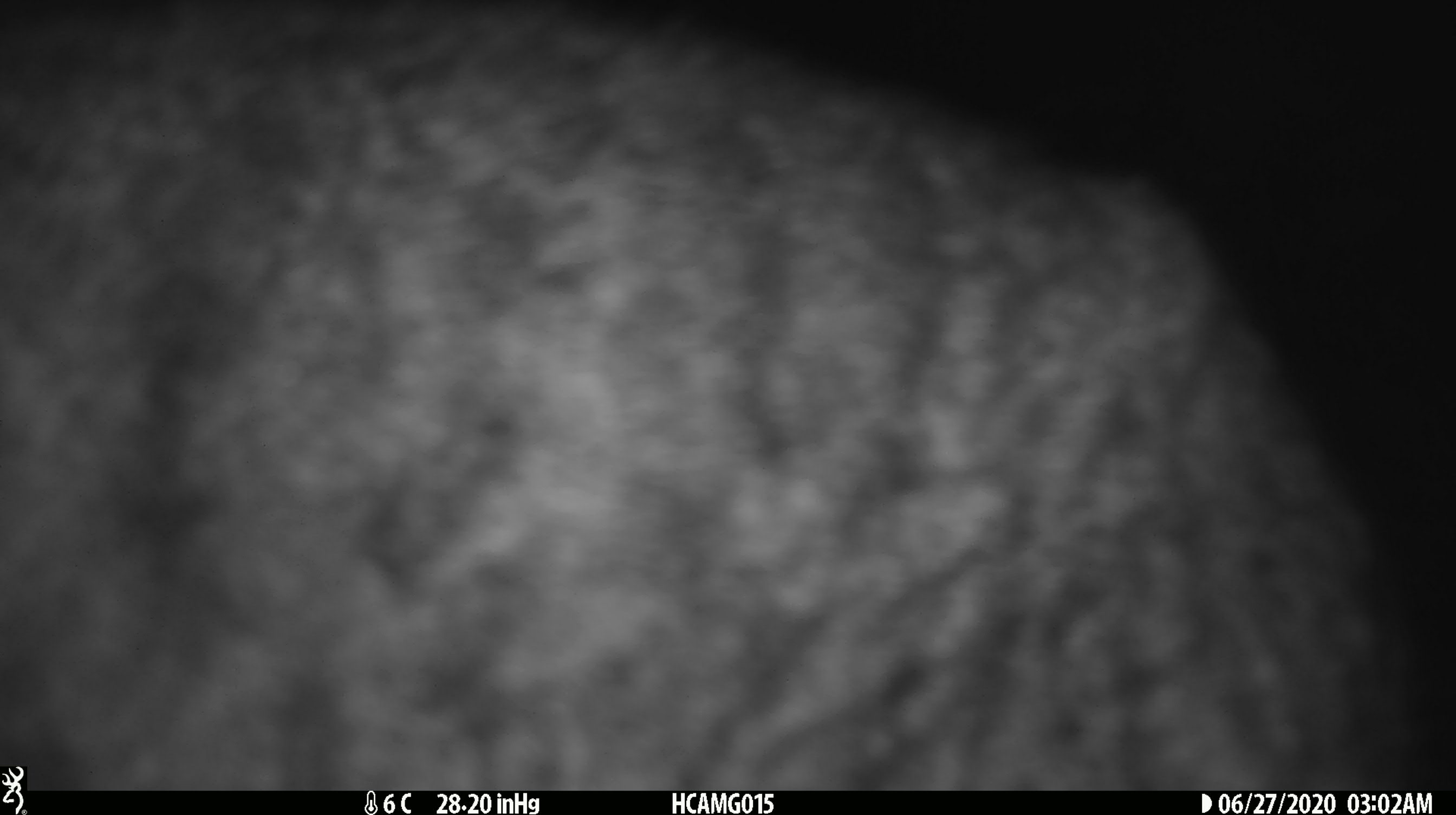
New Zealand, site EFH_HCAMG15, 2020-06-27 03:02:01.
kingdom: Animalia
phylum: Chordata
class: Mammalia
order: Carnivora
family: Felidae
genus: Felis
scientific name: Felis catus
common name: domestic cat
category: cat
Cat (domestic cat) (Felis catus).